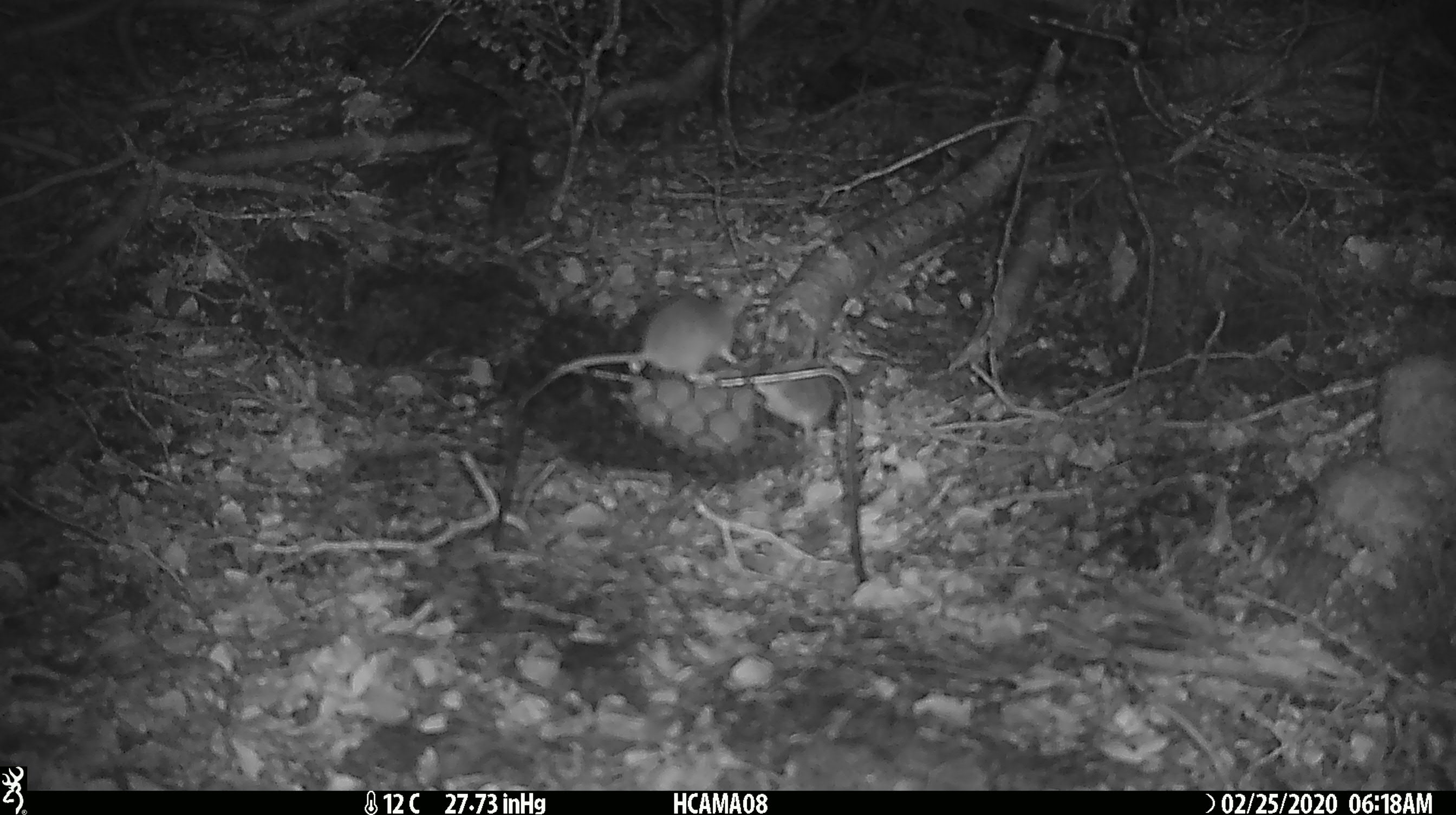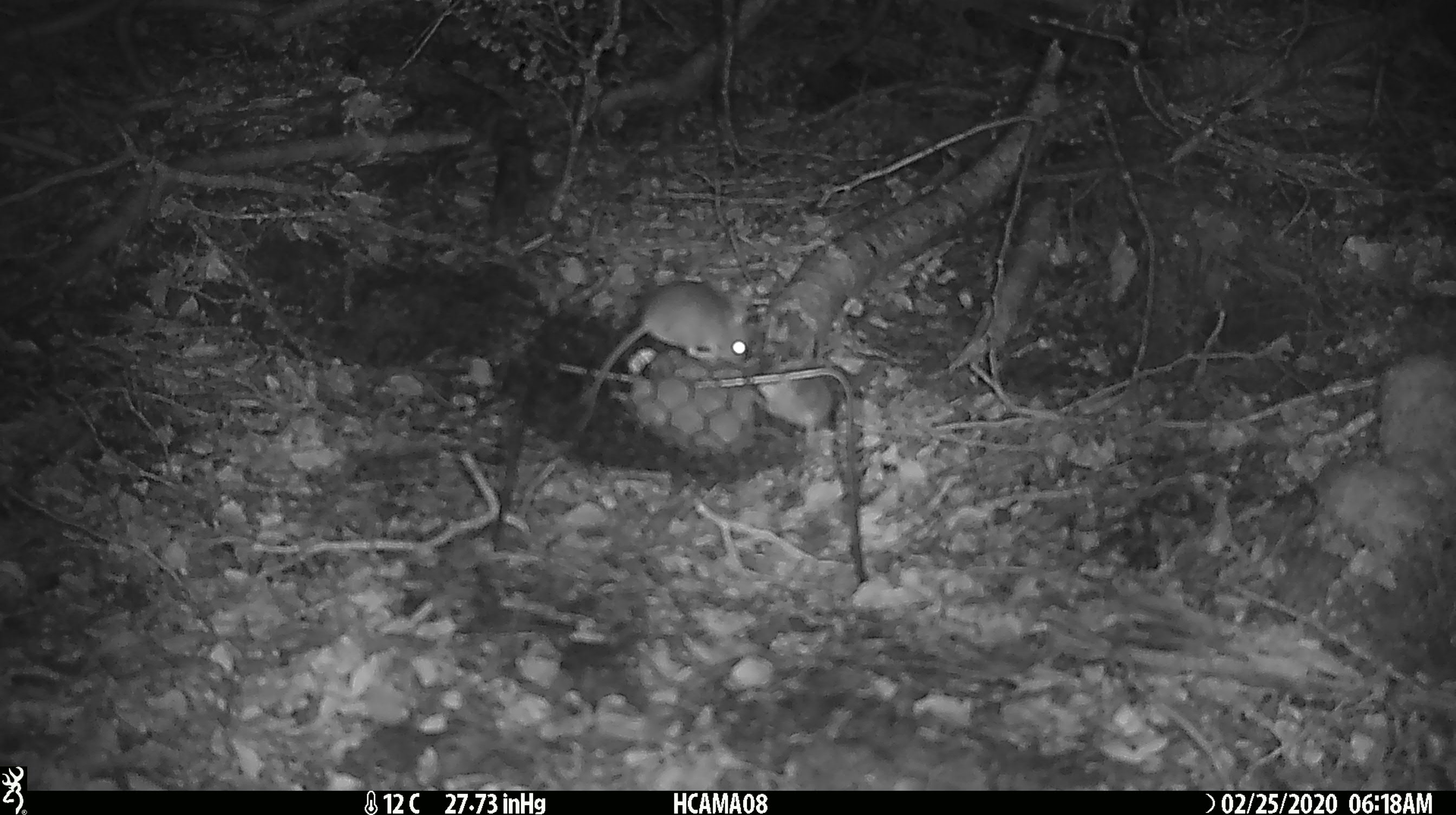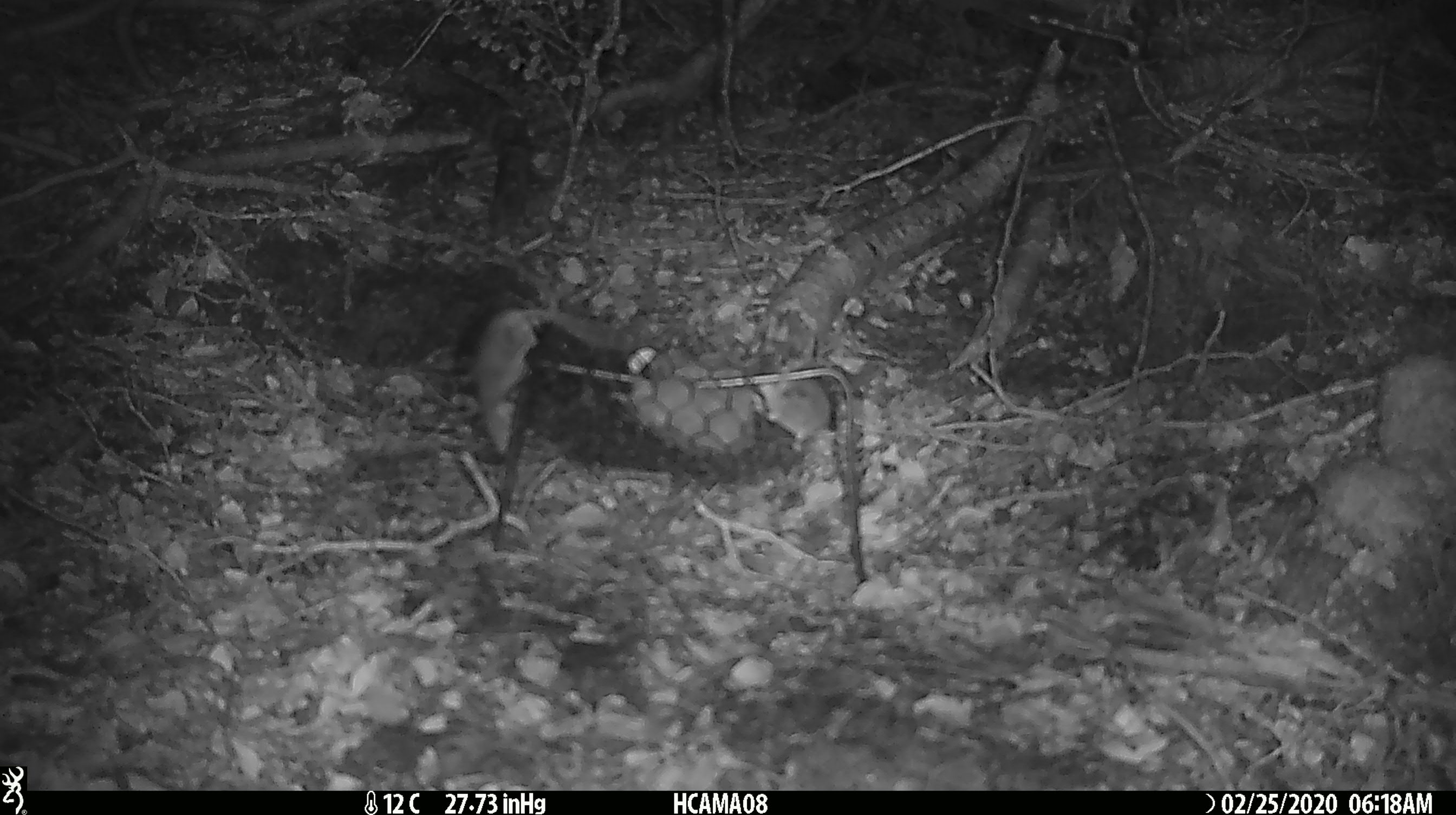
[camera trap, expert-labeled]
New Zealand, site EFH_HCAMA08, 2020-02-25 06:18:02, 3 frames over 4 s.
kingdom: Animalia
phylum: Chordata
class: Mammalia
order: Rodentia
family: Muridae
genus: Mus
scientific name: Mus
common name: mouse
Mouse (Mus).